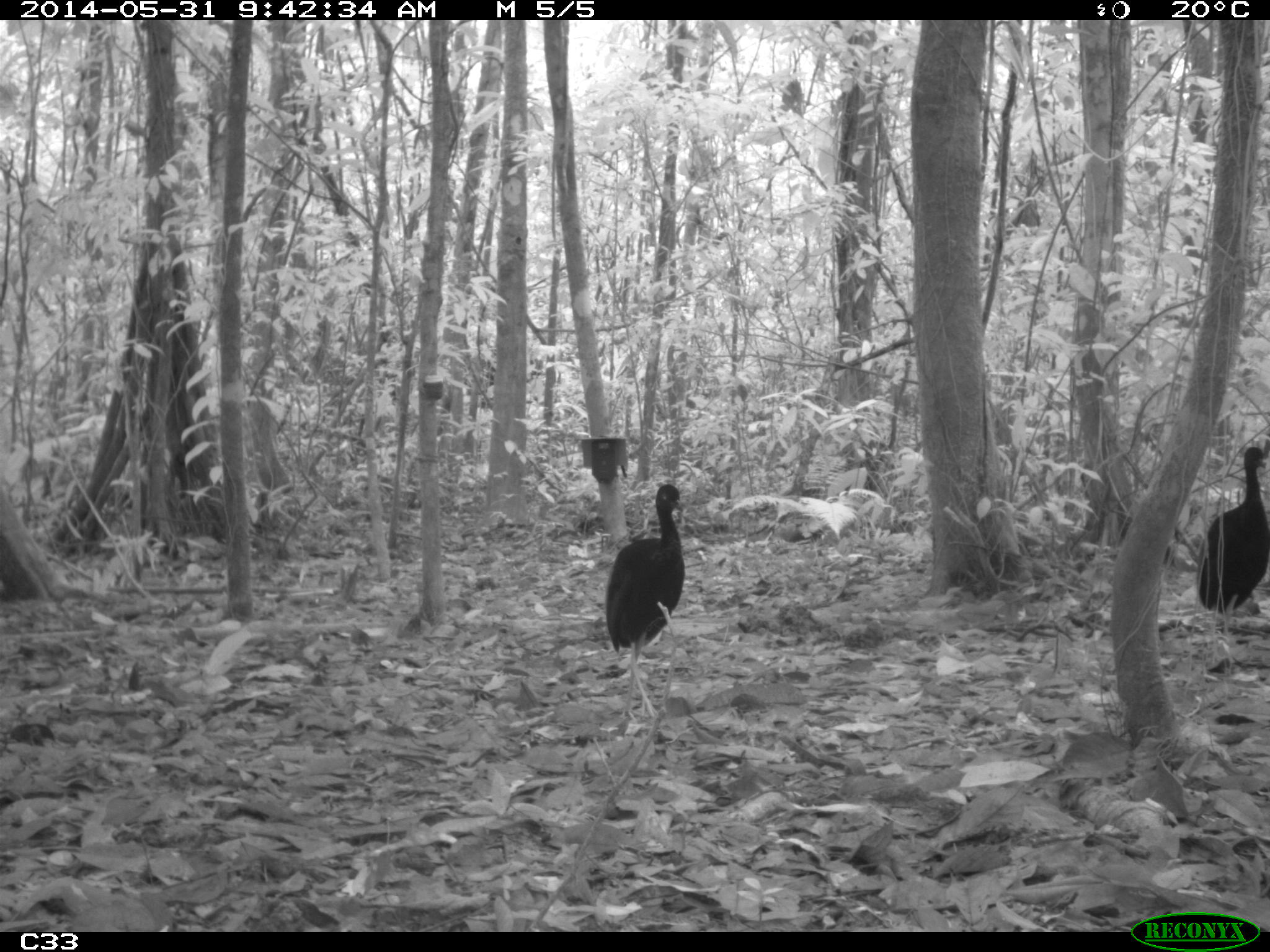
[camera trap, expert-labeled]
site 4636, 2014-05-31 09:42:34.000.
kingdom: Animalia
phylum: Chordata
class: Aves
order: Gruiformes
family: Psophiidae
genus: Psophia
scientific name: Psophia crepitans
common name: gray-winged trumpeter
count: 5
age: adult